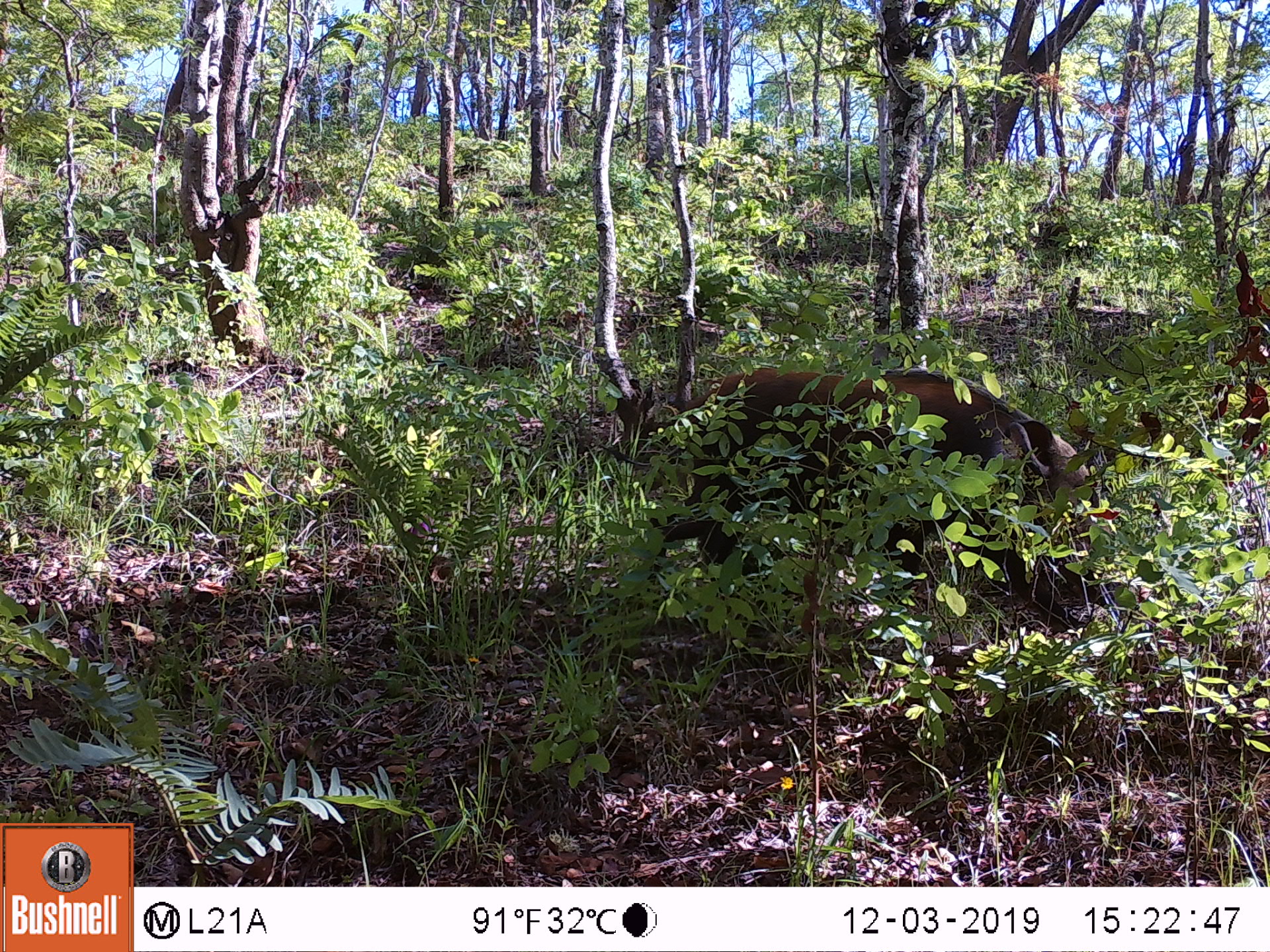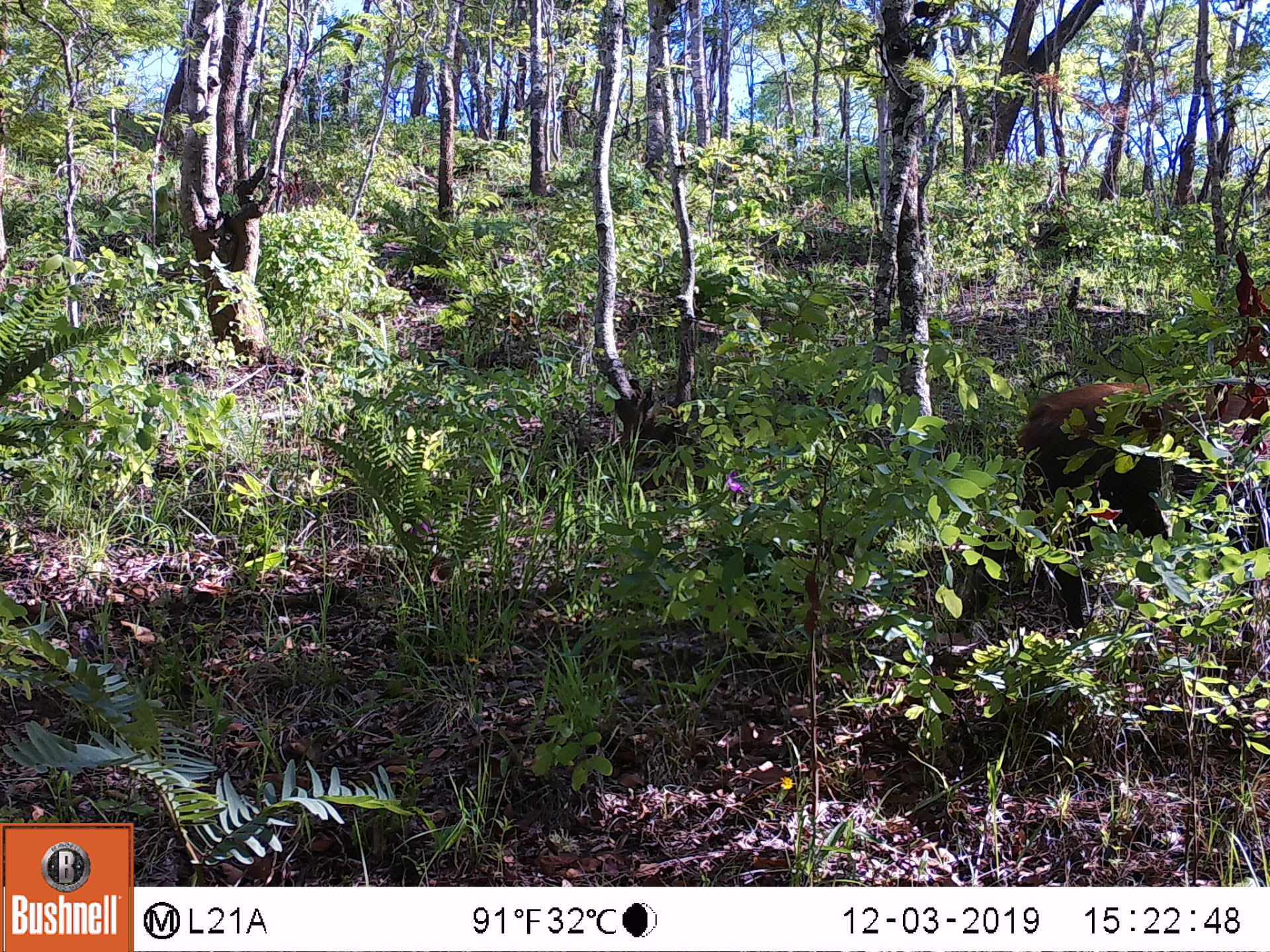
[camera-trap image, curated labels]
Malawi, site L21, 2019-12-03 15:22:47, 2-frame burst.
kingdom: Animalia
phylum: Chordata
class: Mammalia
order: Artiodactyla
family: Suidae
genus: Potamochoerus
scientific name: Potamochoerus larvatus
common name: bushpig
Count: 1.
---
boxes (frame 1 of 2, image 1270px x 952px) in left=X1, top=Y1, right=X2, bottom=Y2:
bushpig: left=695, top=353, right=1112, bottom=544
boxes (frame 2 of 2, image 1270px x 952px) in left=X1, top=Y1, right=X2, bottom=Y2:
bushpig: left=1009, top=369, right=1231, bottom=557